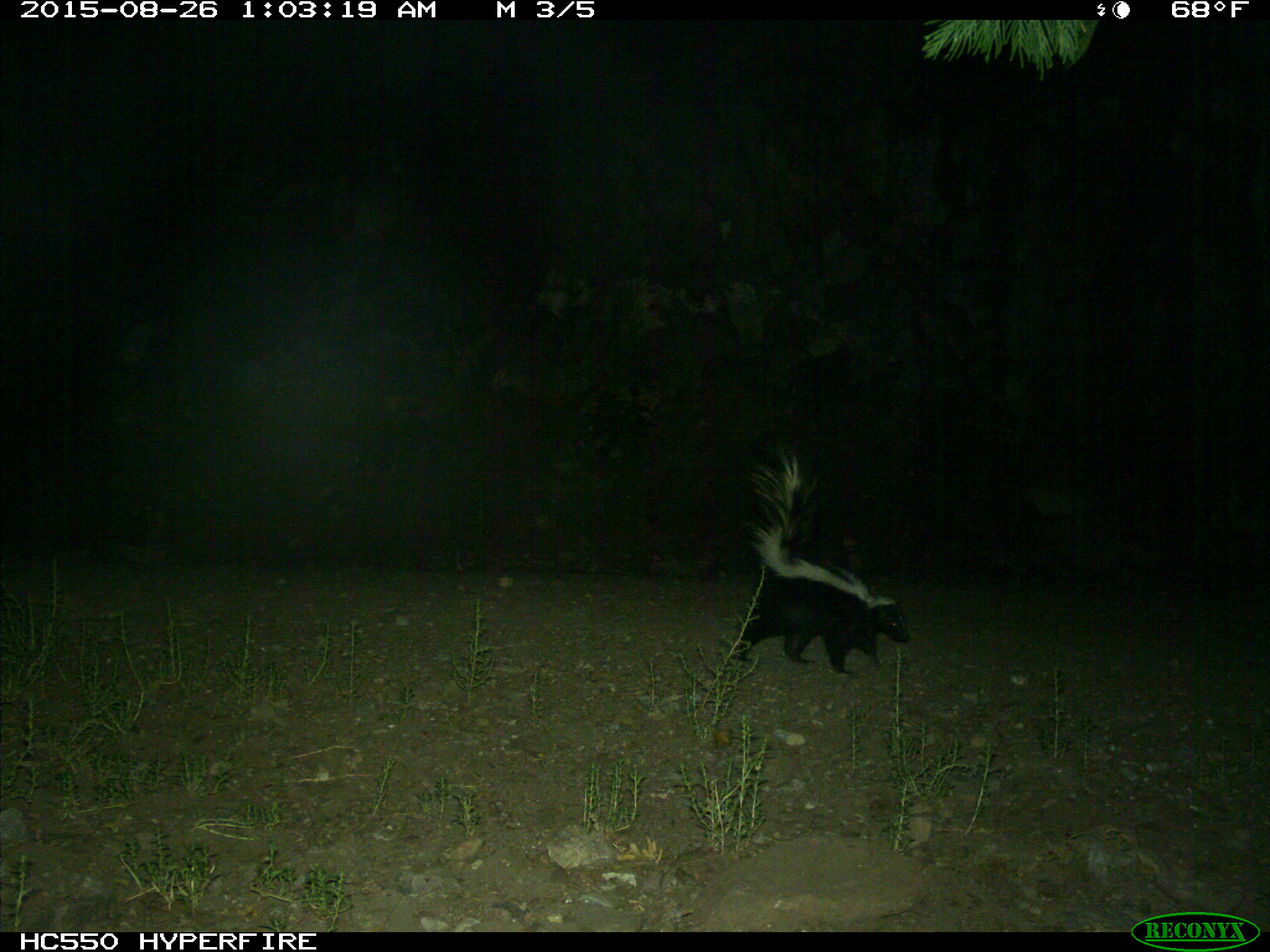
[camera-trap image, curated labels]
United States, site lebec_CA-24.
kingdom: Animalia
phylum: Chordata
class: Mammalia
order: Carnivora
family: Mephitidae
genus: Mephitis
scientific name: Mephitis mephitis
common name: striped skunk